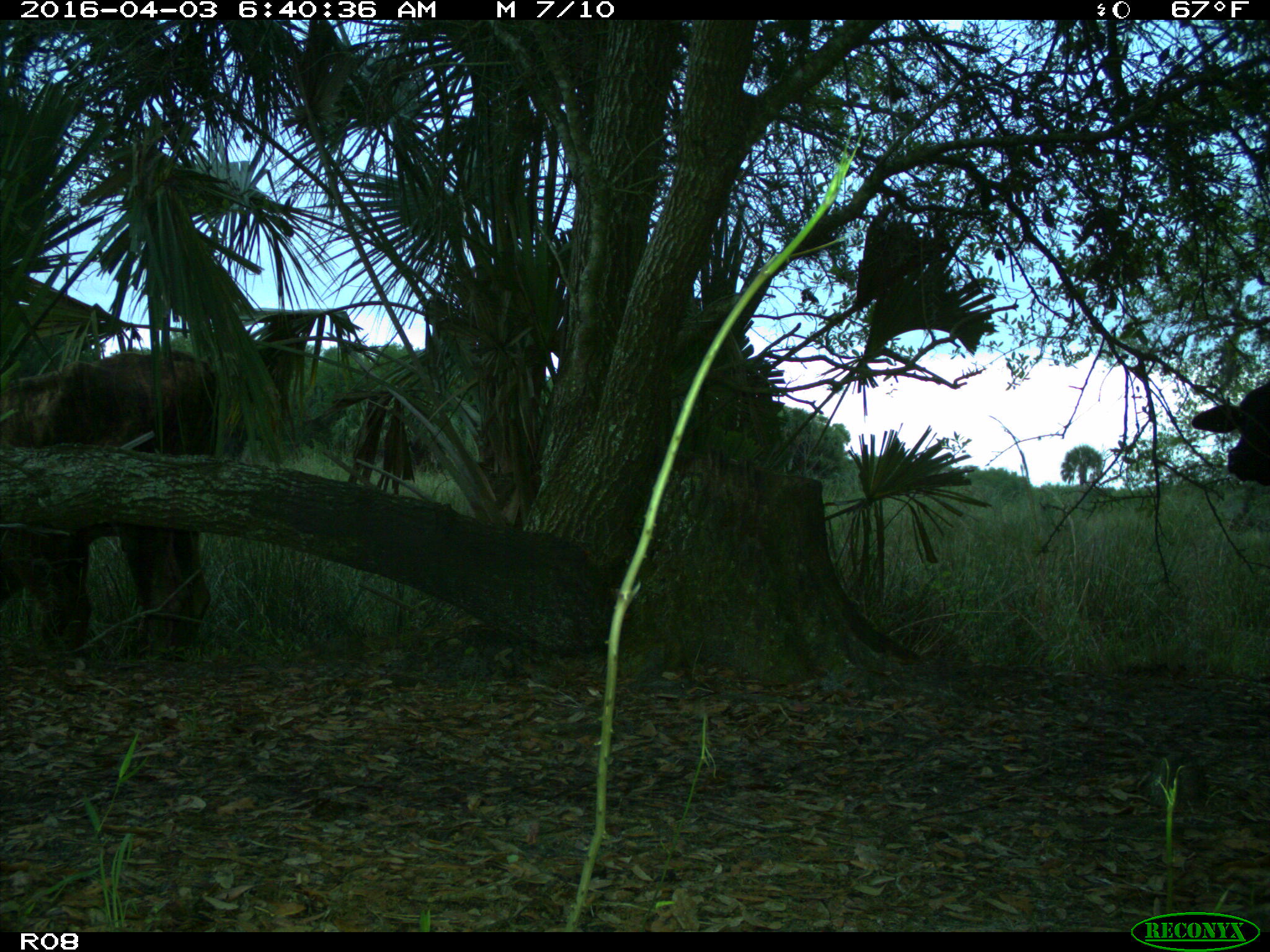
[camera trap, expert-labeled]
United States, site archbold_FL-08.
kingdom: Animalia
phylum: Chordata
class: Mammalia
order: Artiodactyla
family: Bovidae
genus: Bos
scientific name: Bos taurus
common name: domestic cow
Bos taurus (domestic cow).